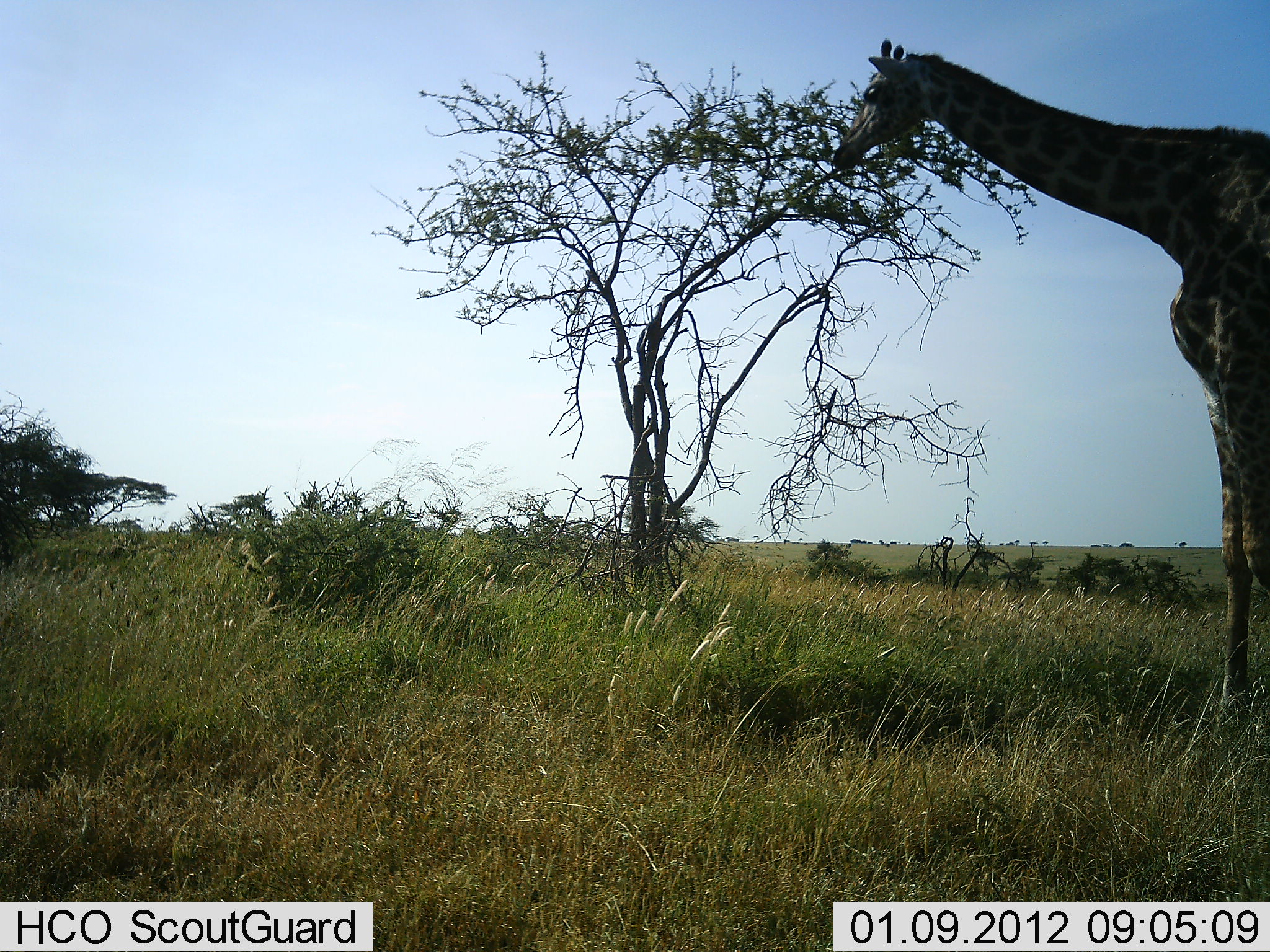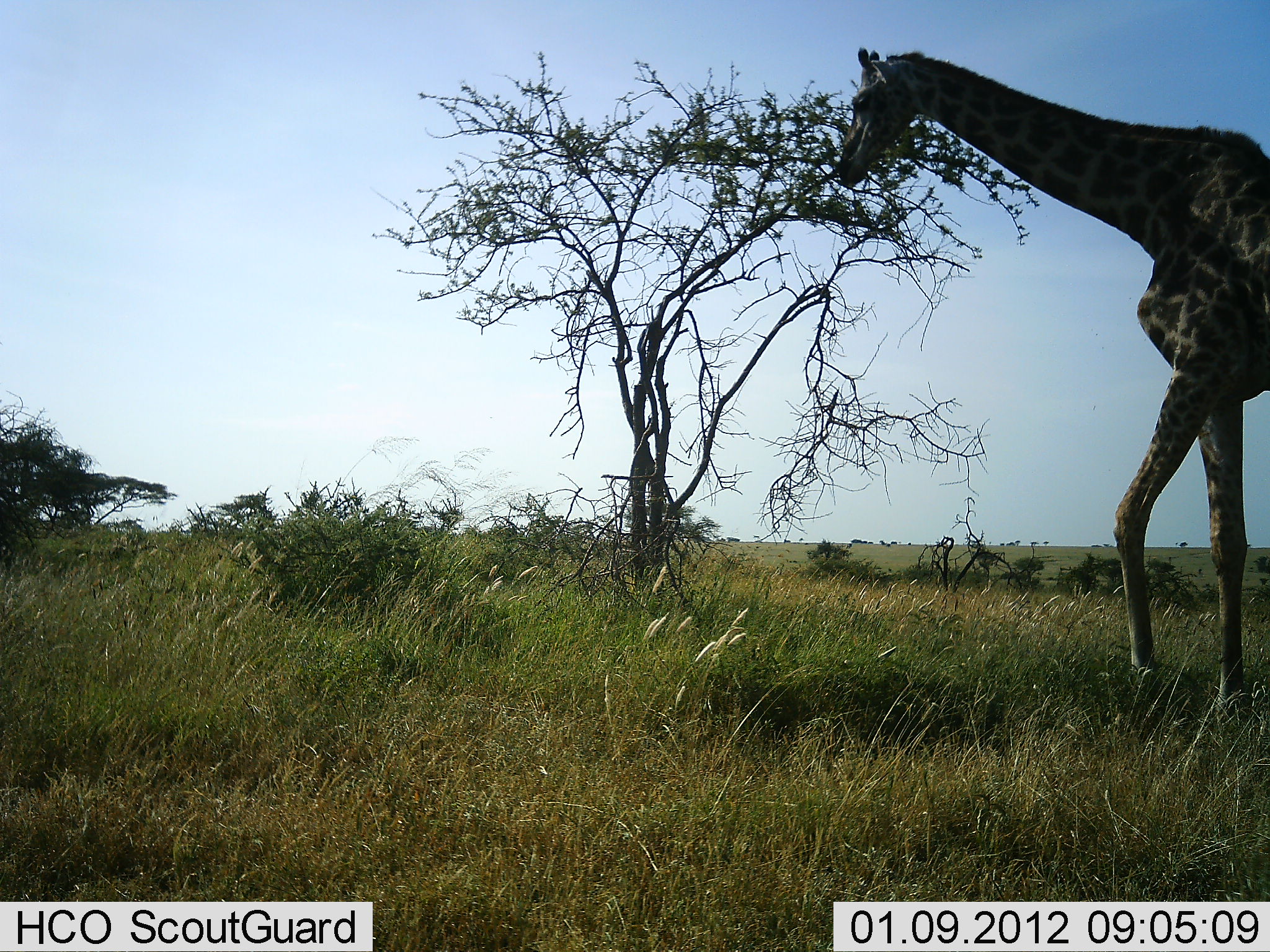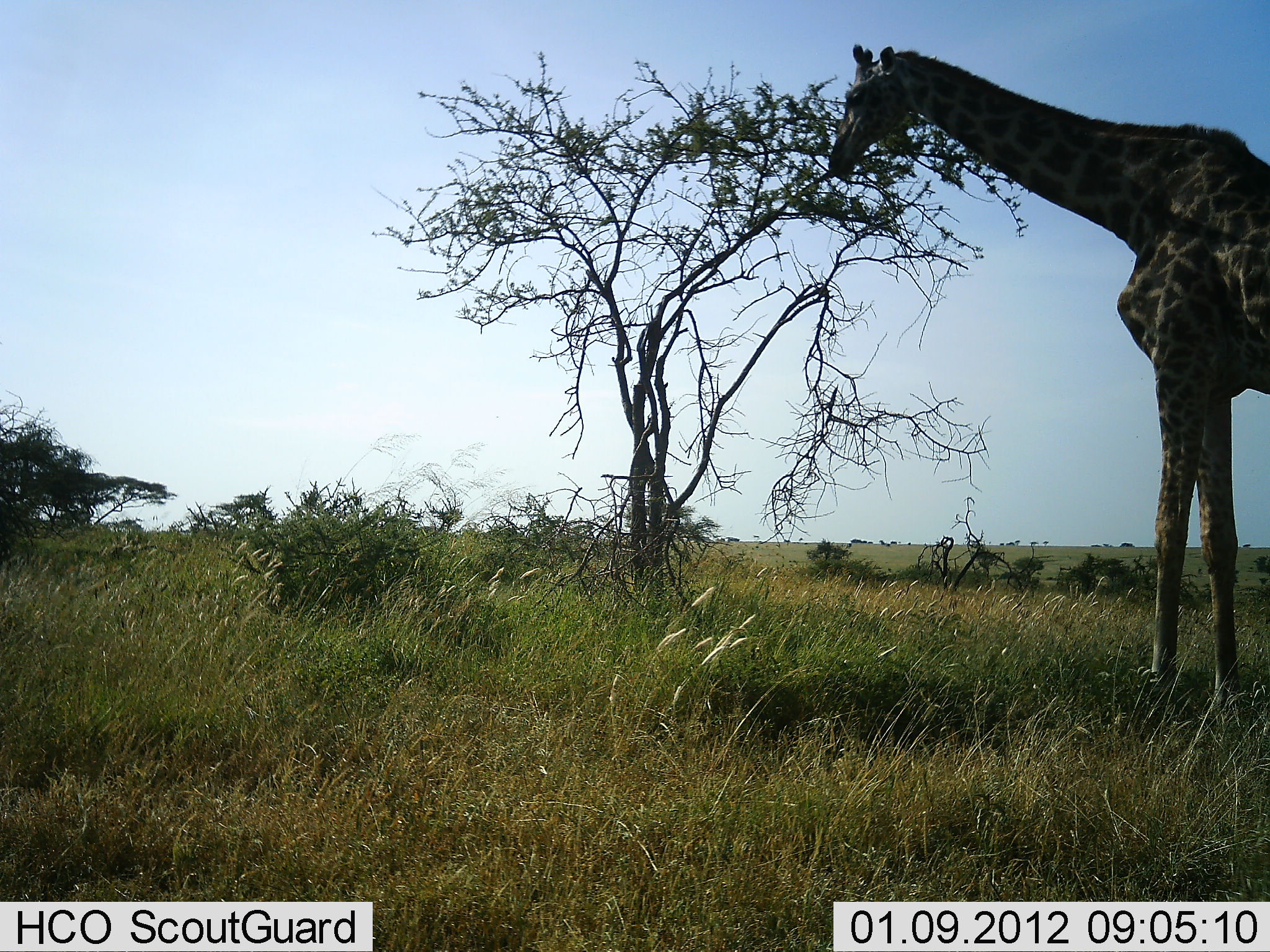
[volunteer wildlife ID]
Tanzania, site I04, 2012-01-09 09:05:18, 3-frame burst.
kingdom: Animalia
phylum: Chordata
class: Mammalia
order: Artiodactyla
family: Giraffidae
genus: Giraffa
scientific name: Giraffa camelopardalis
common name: giraffe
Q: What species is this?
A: Giraffe (Giraffa camelopardalis).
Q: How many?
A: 1.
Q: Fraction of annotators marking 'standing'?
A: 21%.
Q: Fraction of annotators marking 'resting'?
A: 0%.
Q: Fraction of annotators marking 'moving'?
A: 38%.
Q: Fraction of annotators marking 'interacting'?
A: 0%.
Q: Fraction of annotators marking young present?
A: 0%.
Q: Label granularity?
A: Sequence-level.